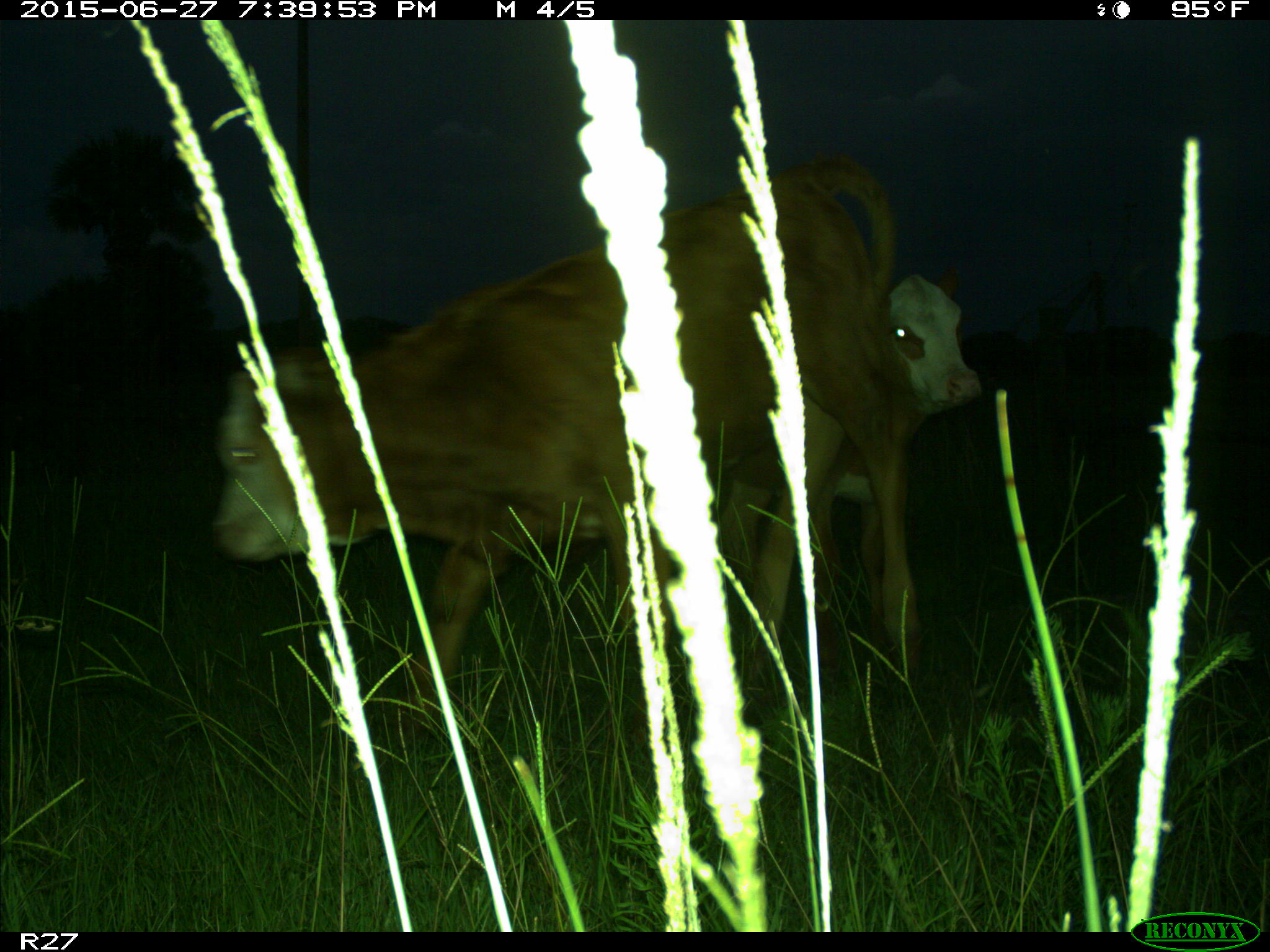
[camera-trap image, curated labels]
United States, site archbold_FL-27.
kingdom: Animalia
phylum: Chordata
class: Mammalia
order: Artiodactyla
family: Bovidae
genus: Bos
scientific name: Bos taurus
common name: domestic cow